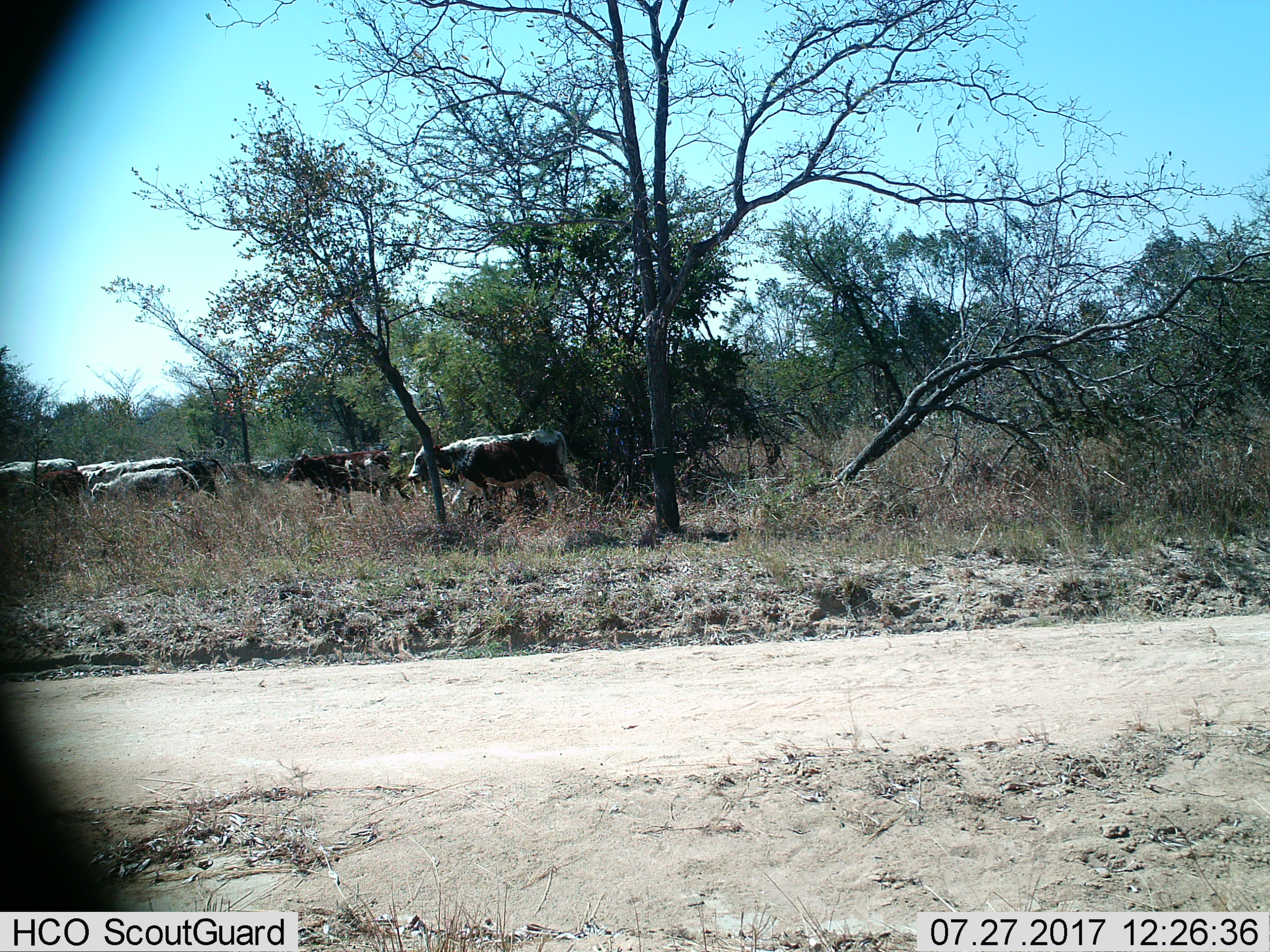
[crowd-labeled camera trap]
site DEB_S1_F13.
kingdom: Animalia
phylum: Chordata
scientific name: Vertebrata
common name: domestic animal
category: domesticanimal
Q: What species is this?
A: Domesticanimal (domestic animal) (Vertebrata).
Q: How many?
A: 8.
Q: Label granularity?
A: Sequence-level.